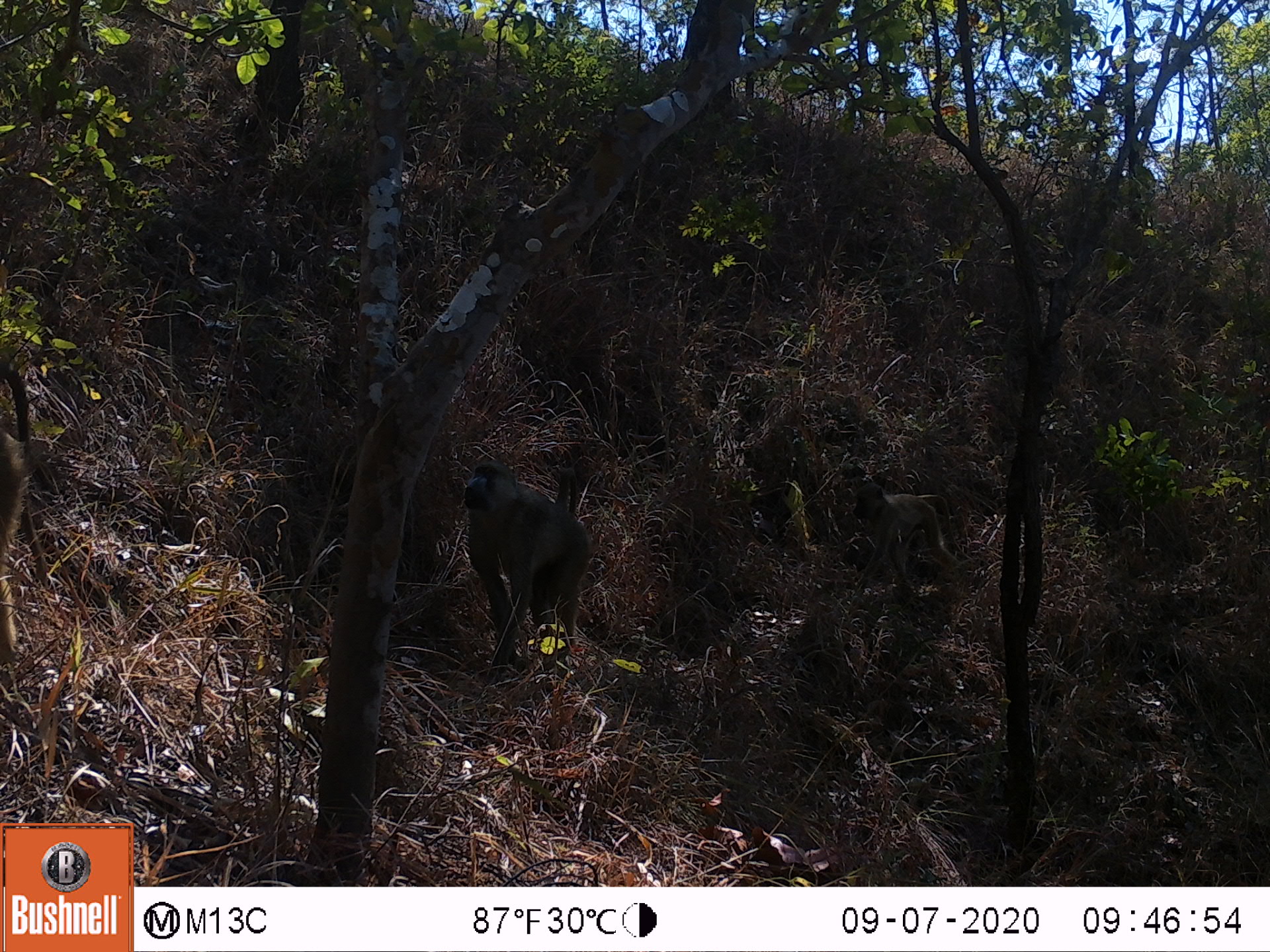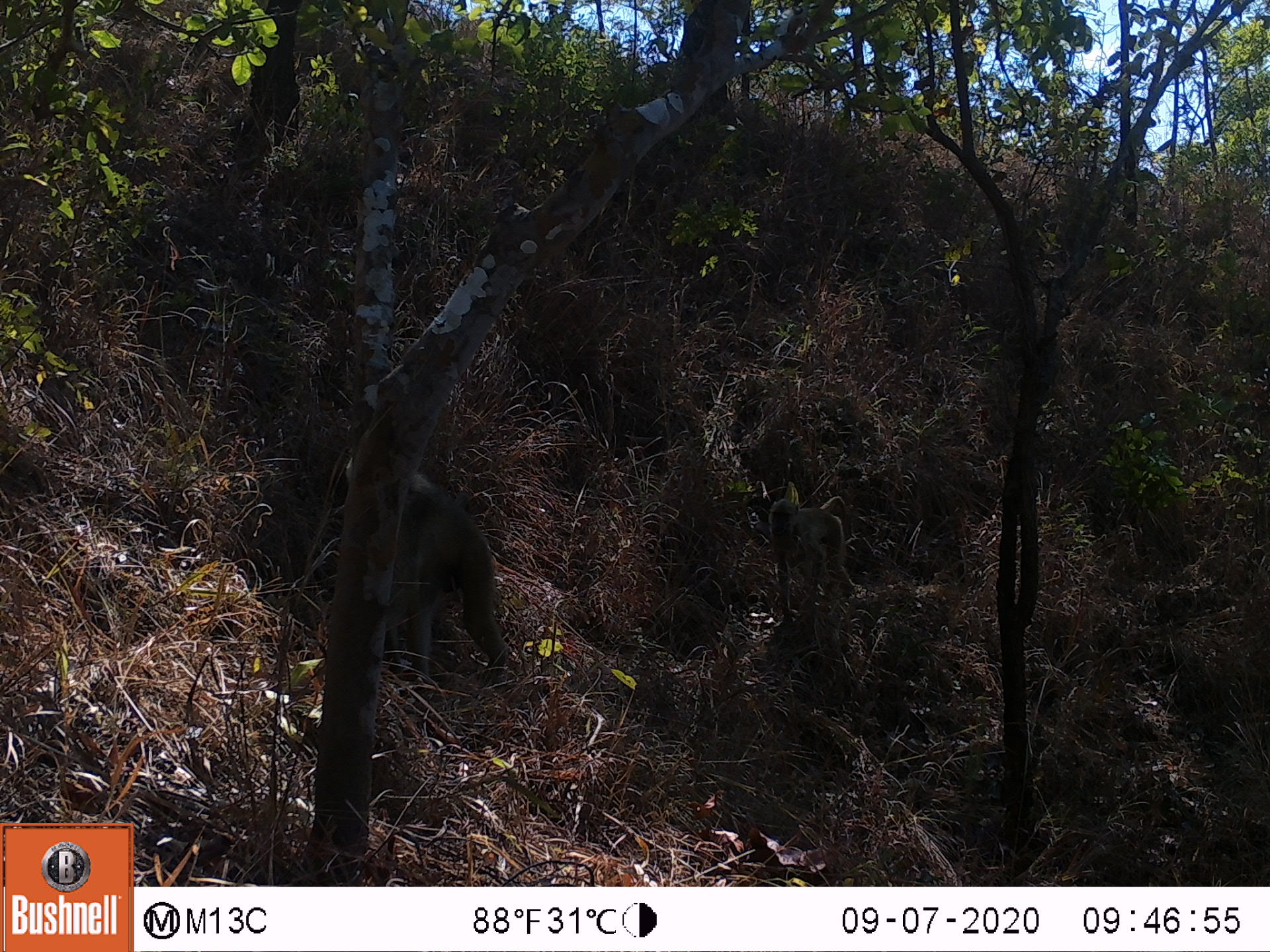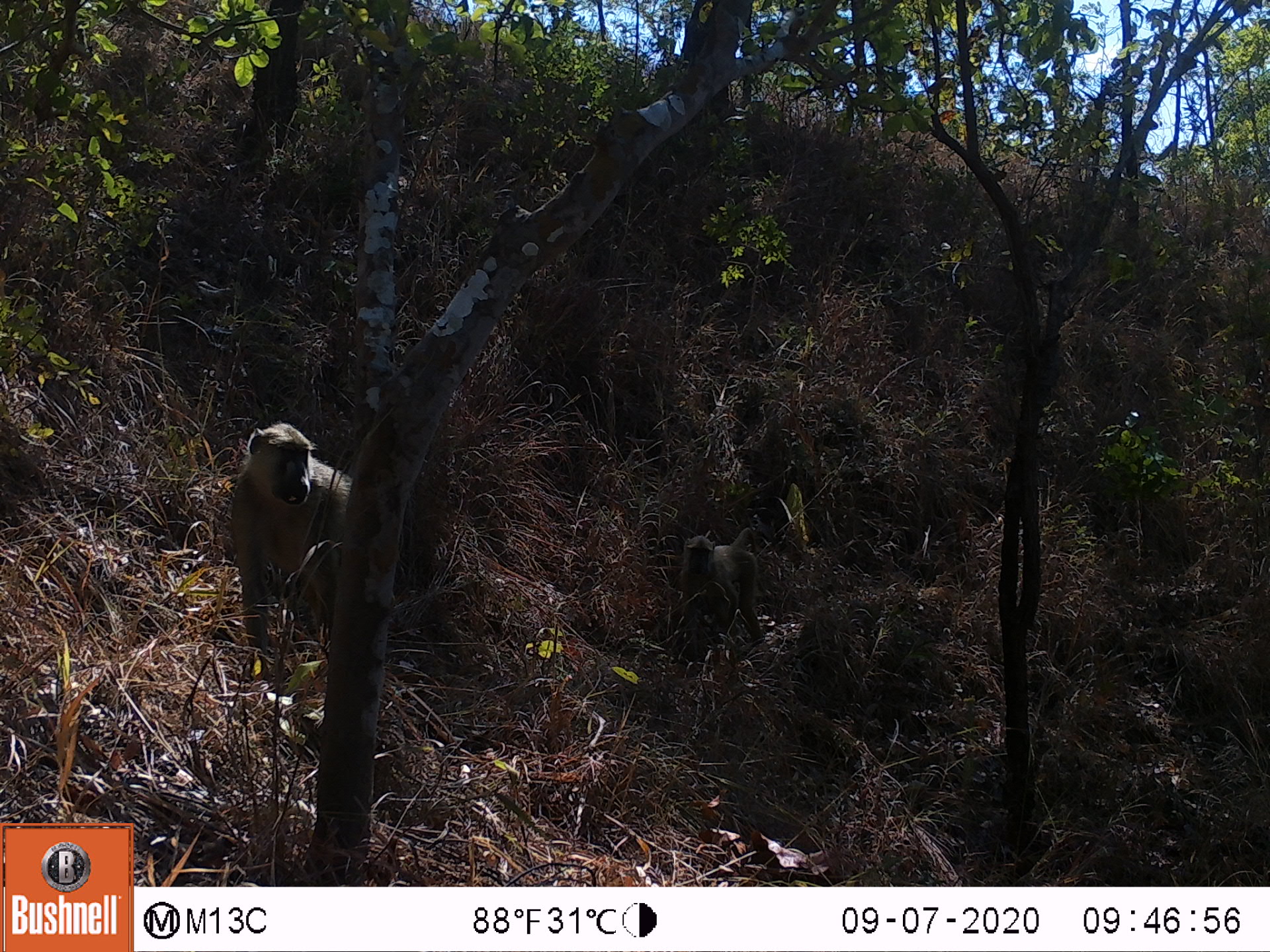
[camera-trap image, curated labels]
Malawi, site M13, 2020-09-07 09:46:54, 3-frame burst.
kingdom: Animalia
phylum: Chordata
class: Mammalia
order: Primates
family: Cercopithecidae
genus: Papio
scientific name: Papio cynocephalus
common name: yellow baboon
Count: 3.